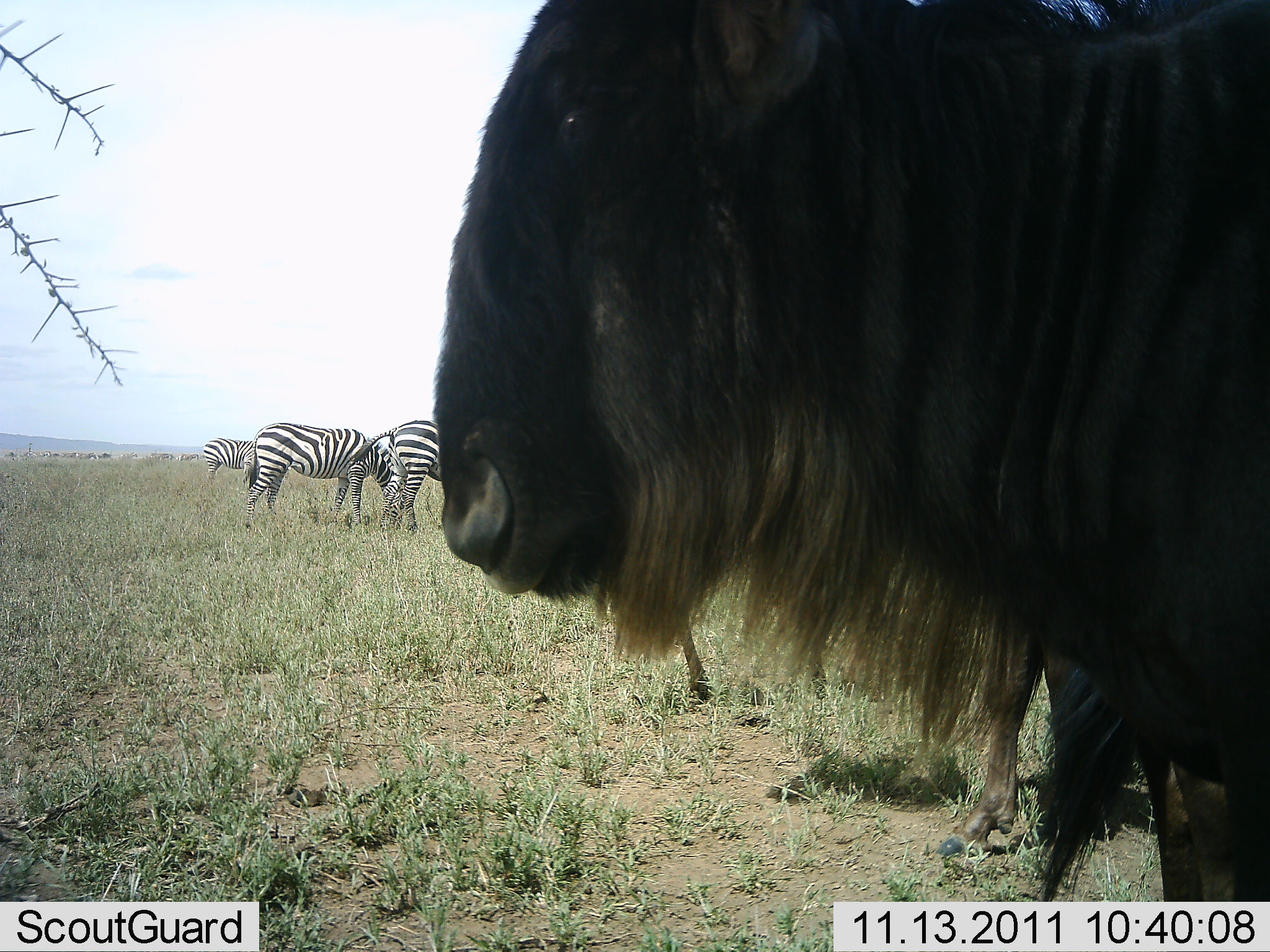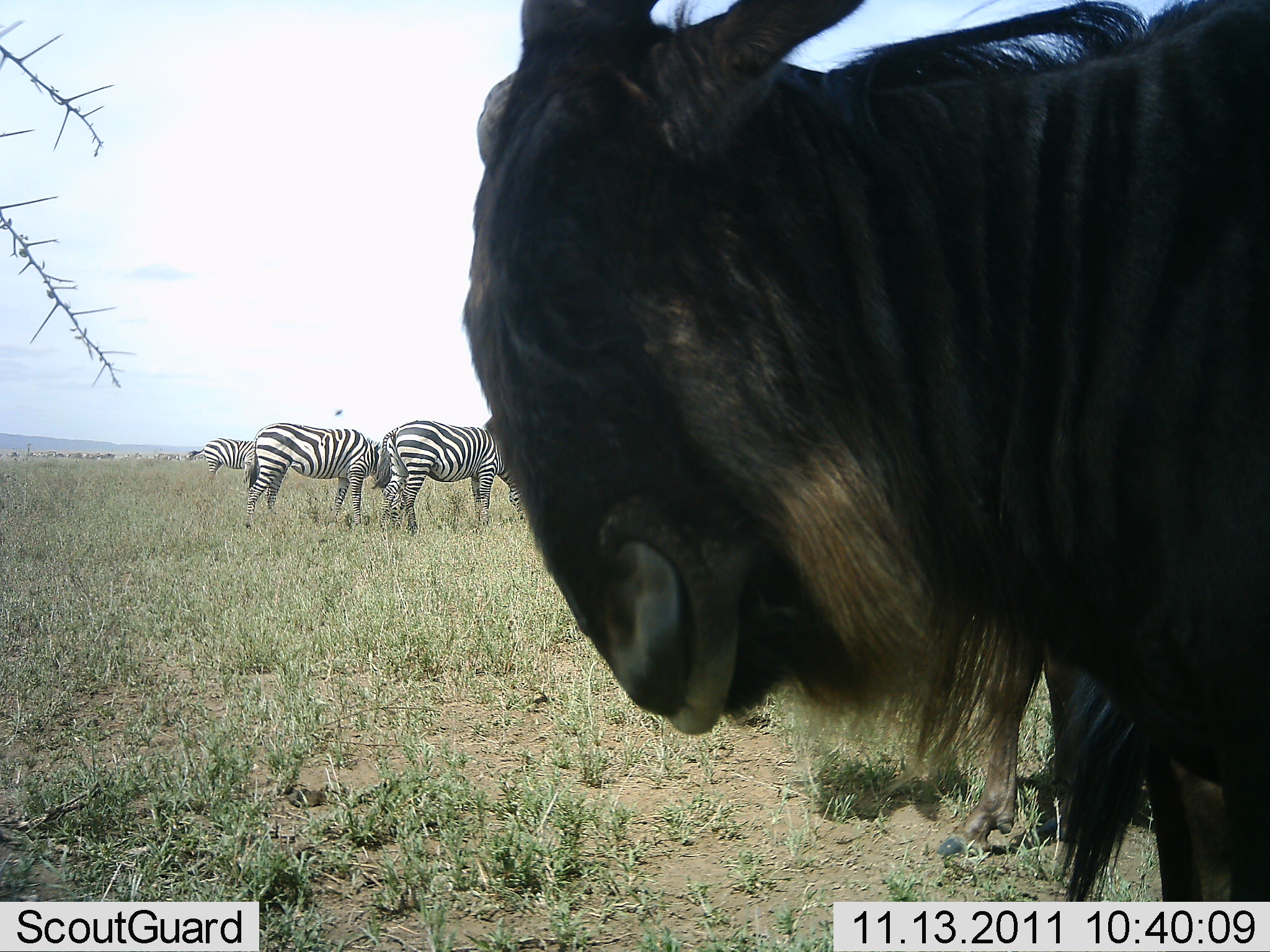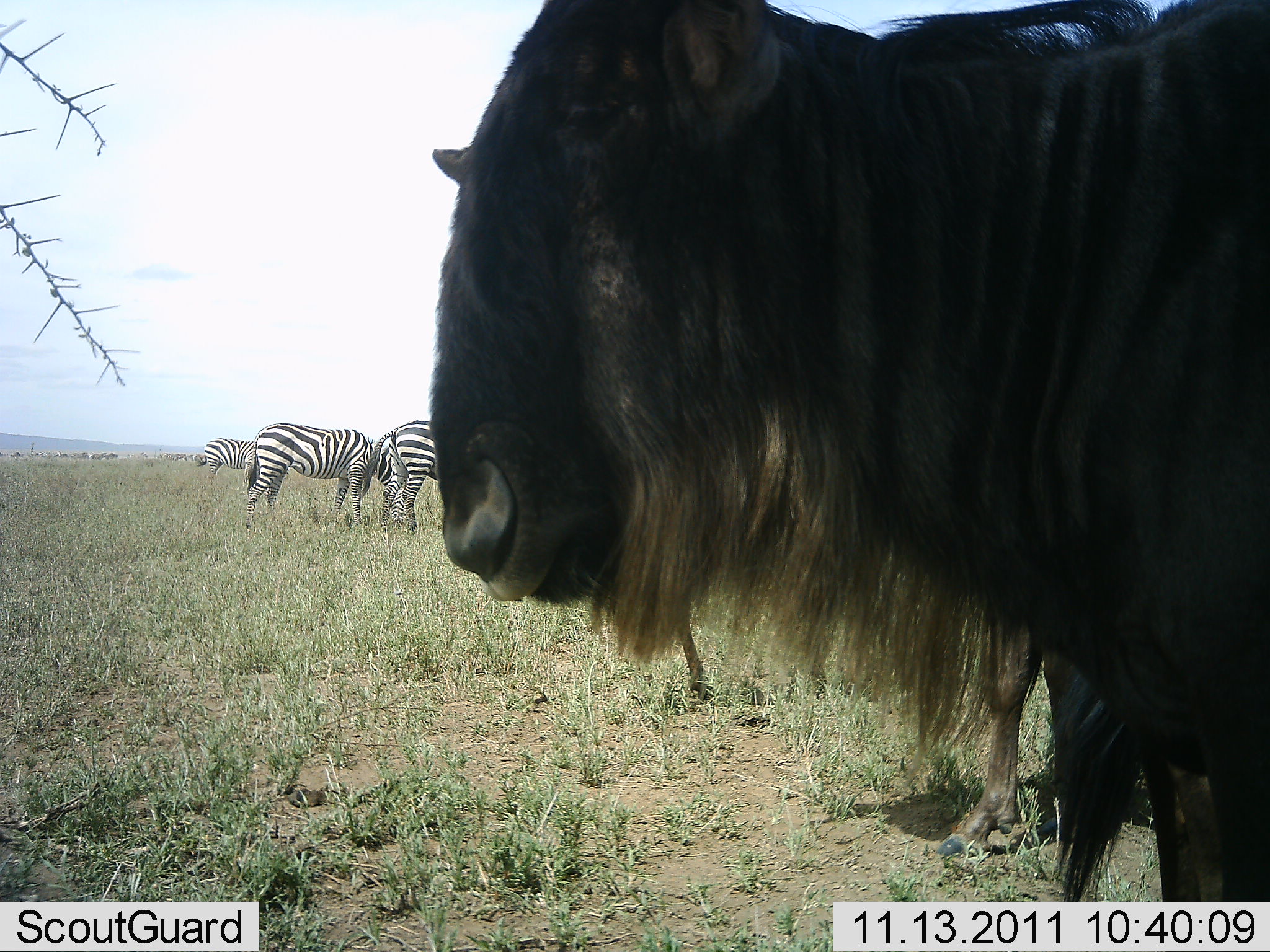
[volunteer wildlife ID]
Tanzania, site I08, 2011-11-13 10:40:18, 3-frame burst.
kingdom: Animalia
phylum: Chordata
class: Mammalia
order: Artiodactyla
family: Bovidae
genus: Connochaetes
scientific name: Connochaetes taurinus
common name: blue wildebeest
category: wildebeest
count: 2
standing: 92%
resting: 0%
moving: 8%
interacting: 0%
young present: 0%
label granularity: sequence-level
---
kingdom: Animalia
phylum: Chordata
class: Mammalia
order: Perissodactyla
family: Equidae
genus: Equus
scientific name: Equus quagga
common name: plains zebra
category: zebra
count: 3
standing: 67%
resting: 0%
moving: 0%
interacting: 0%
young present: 0%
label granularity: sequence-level